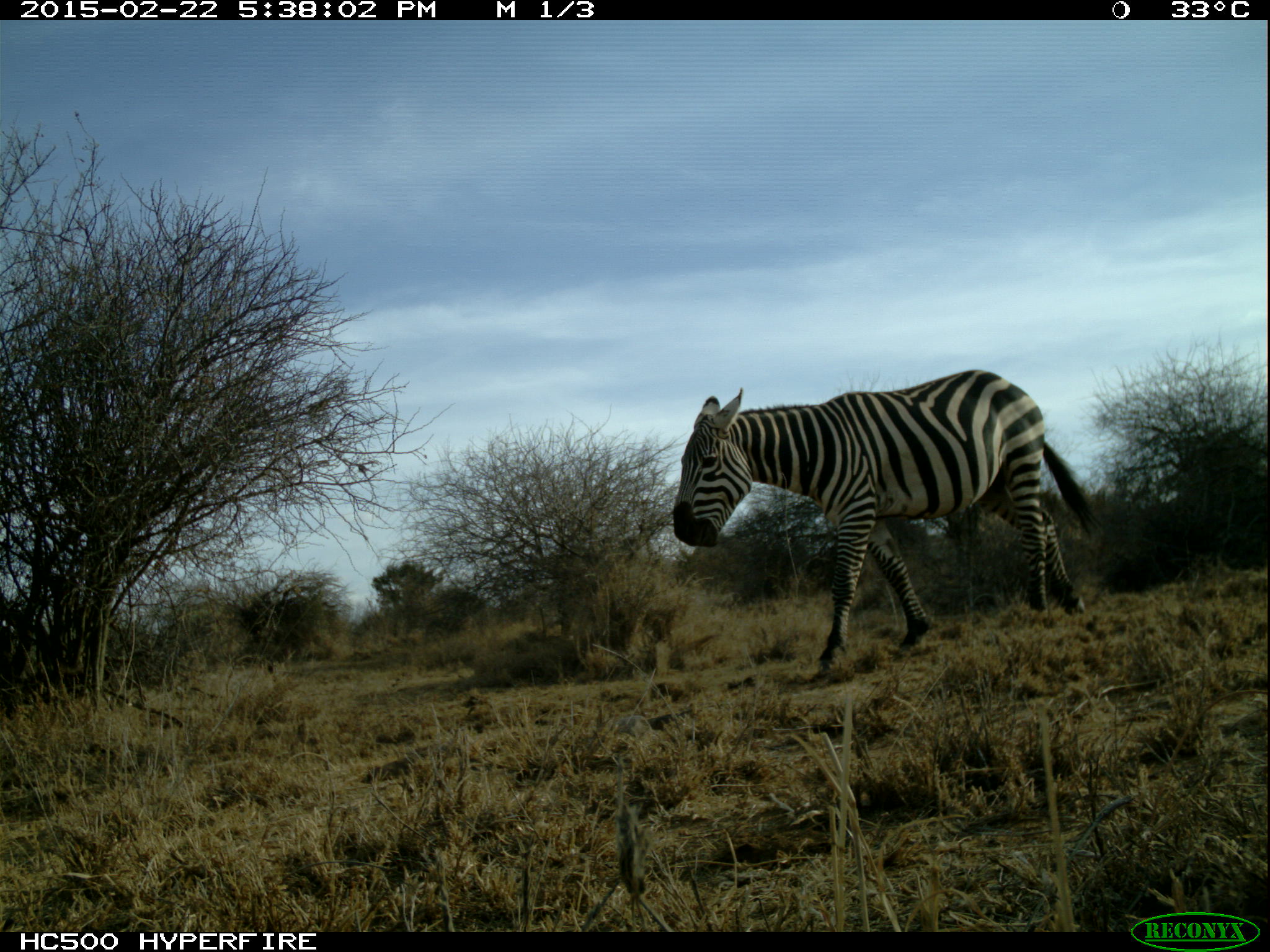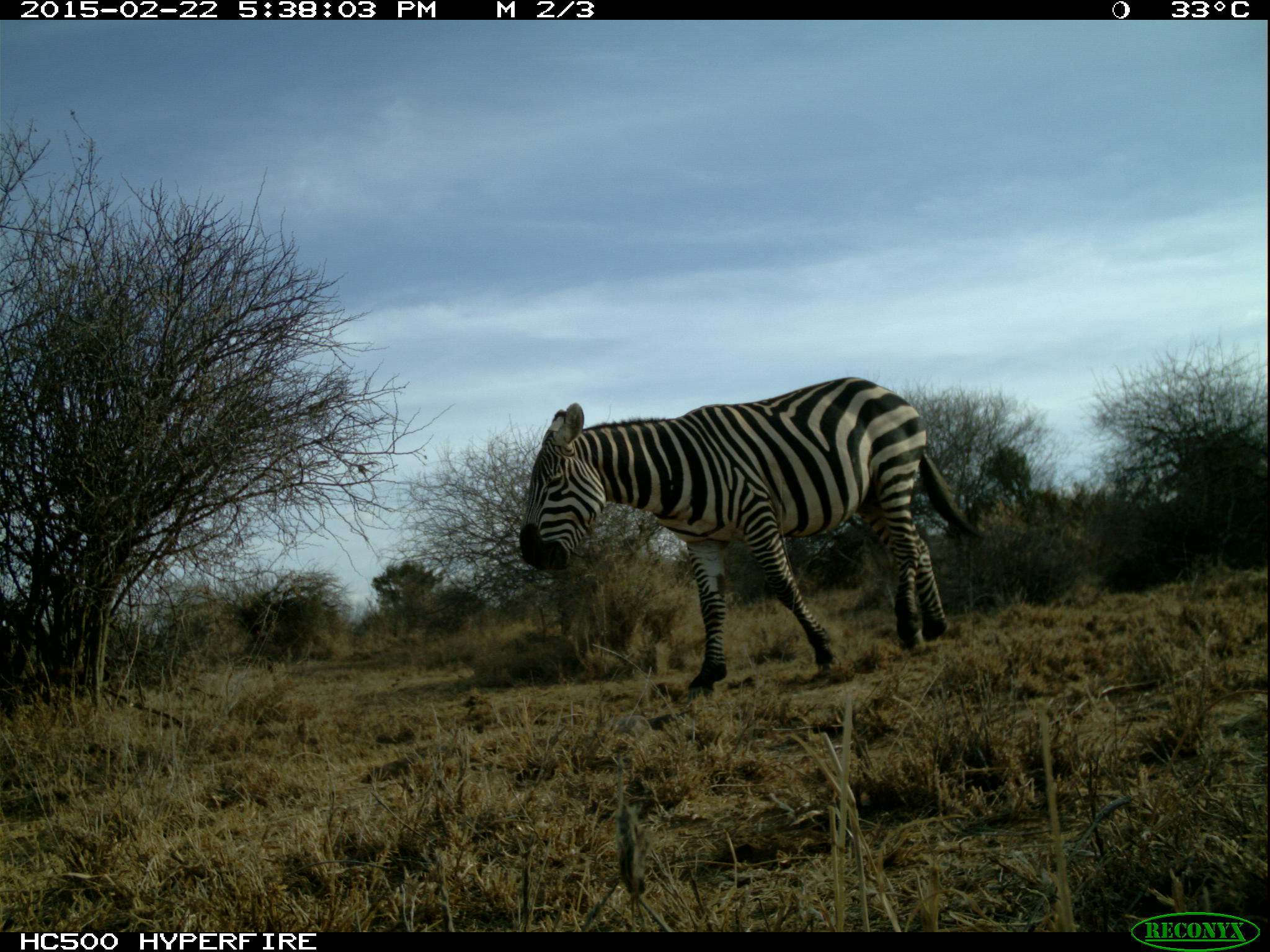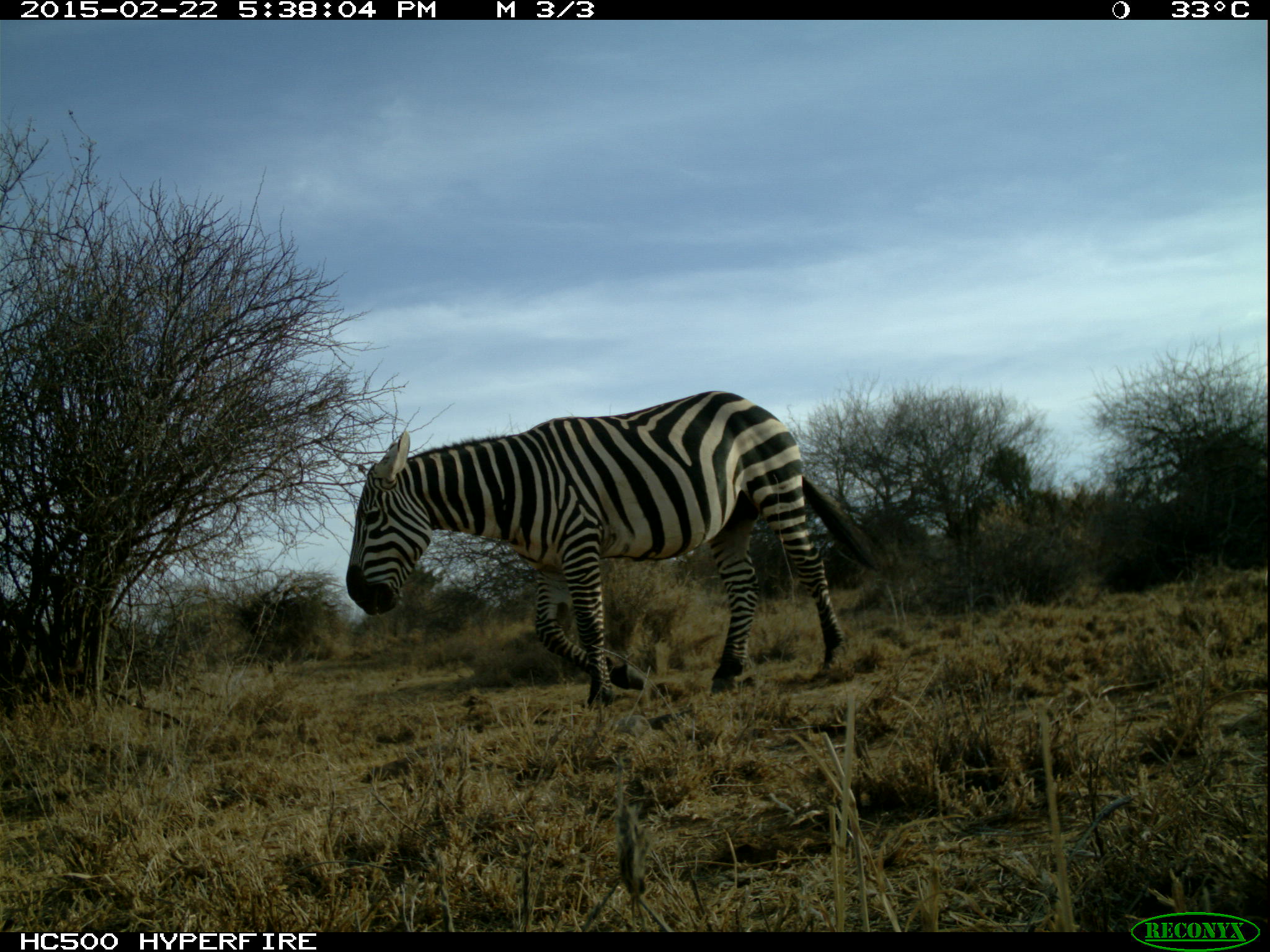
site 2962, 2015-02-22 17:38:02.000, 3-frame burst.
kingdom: Animalia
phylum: Chordata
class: Mammalia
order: Perissodactyla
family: Equidae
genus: Equus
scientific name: Equus quagga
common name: plains zebra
Equus quagga (plains zebra), count 1.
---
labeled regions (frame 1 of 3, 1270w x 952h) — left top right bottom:
equus quagga: 670 368 1105 679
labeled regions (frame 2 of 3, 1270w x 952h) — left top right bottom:
equus quagga: 515 371 974 685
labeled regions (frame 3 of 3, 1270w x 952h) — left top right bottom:
equus quagga: 342 387 876 709